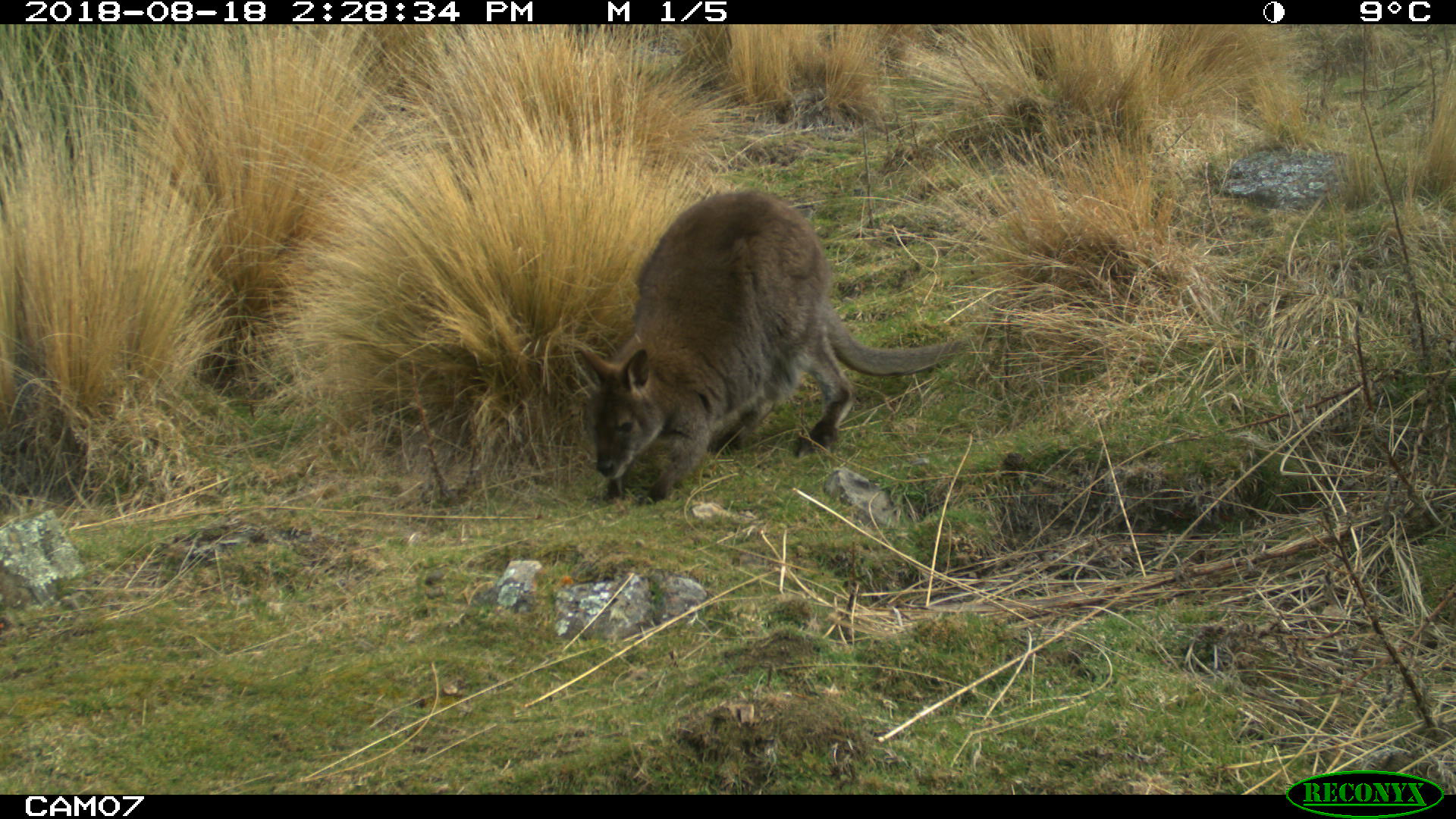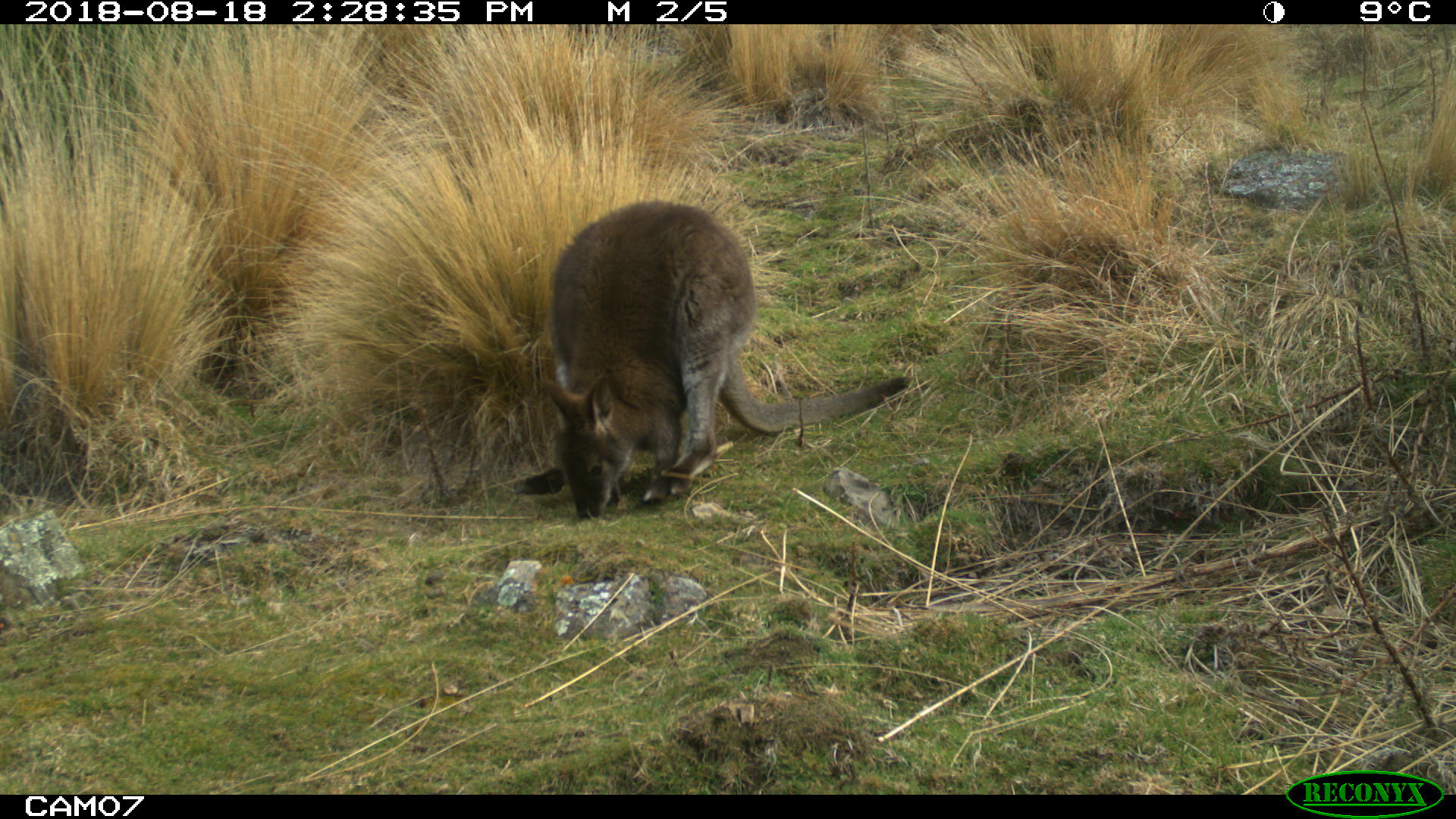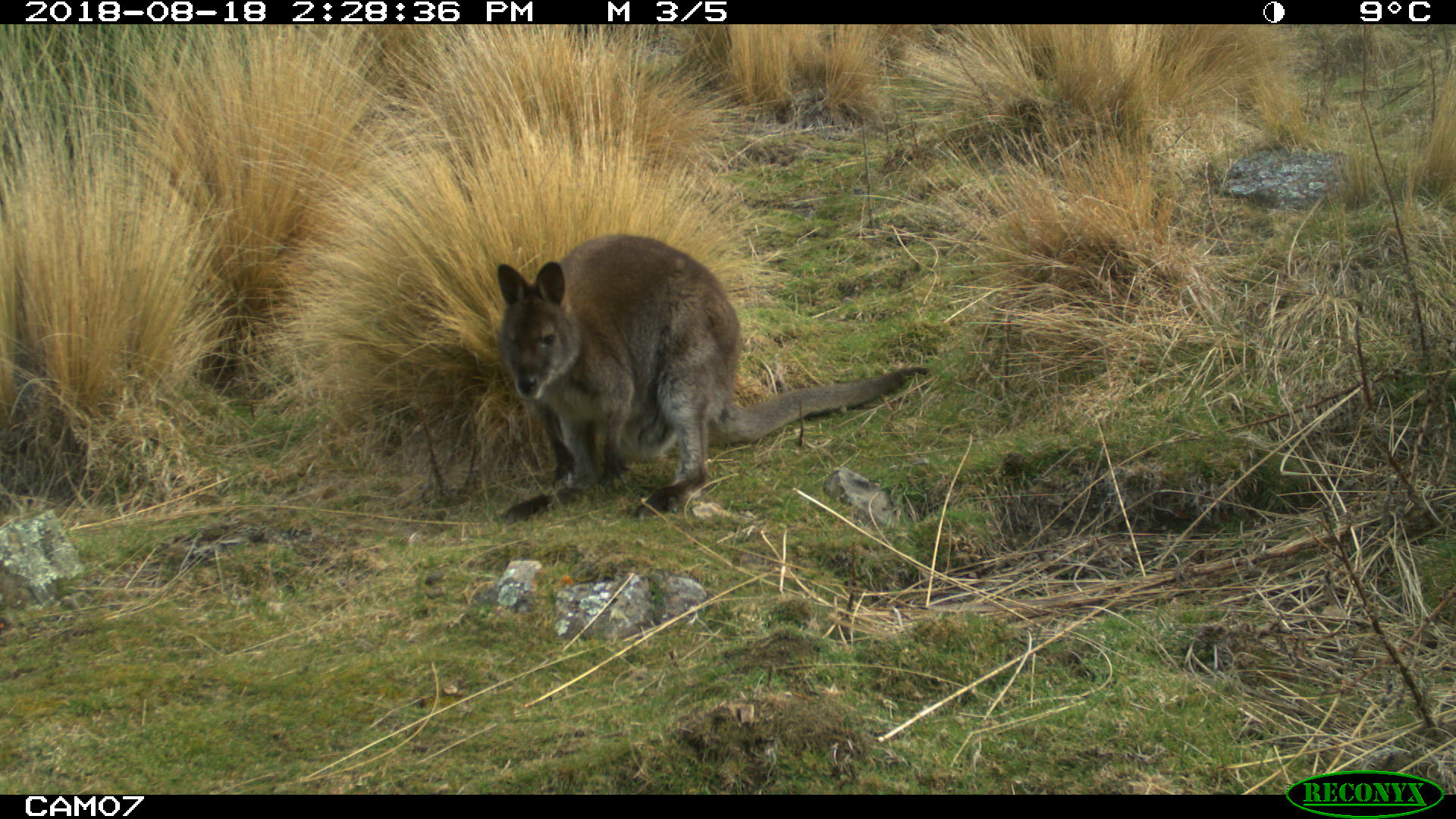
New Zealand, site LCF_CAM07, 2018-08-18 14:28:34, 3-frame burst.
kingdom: Animalia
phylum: Chordata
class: Mammalia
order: Diprotodontia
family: Macropodidae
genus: Notamacropus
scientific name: Notamacropus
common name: wallaby